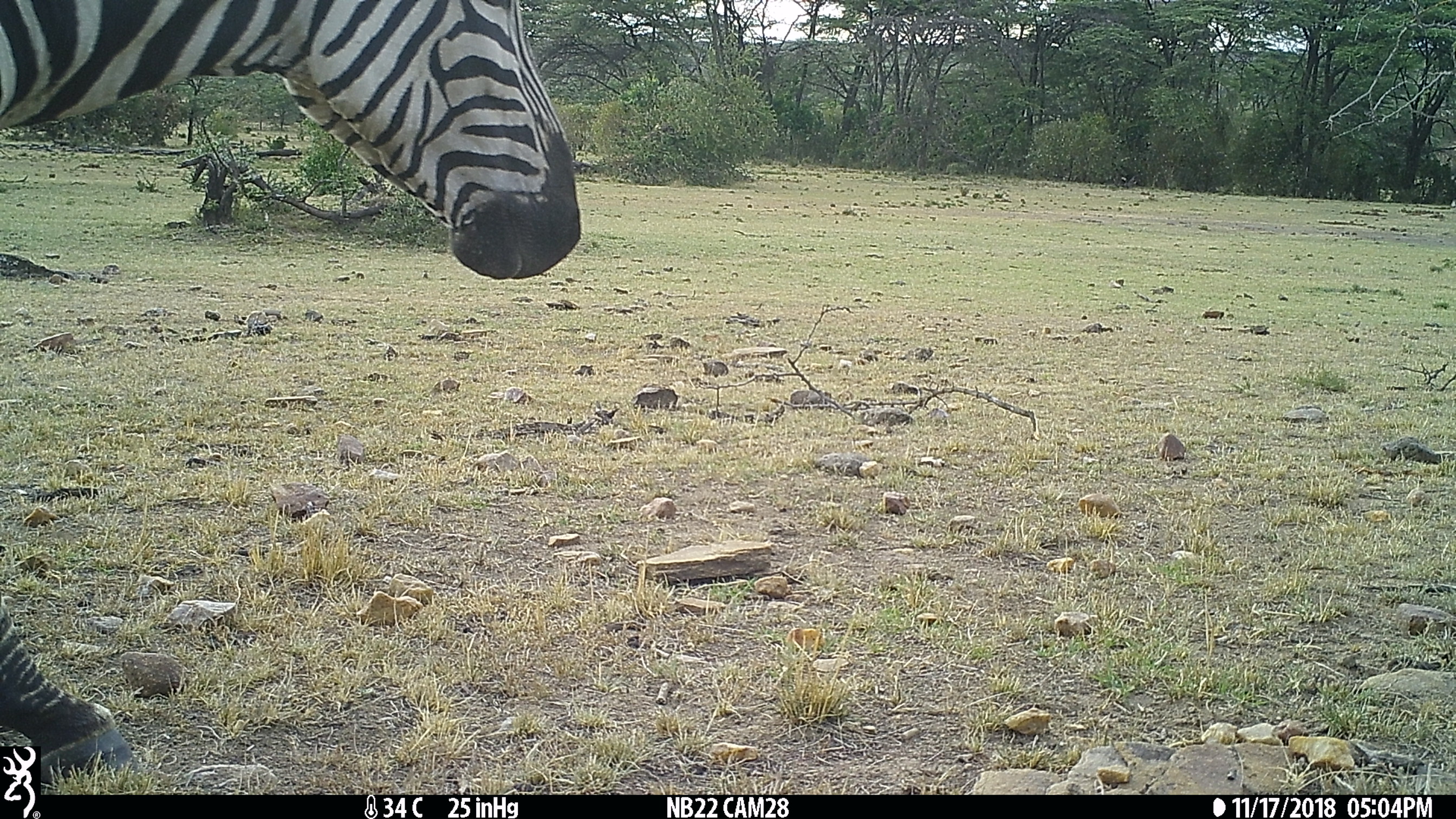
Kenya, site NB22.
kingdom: Animalia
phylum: Chordata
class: Mammalia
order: Perissodactyla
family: Equidae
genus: Equus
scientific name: Equus quagga burchellii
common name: burchell's zebra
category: zebra